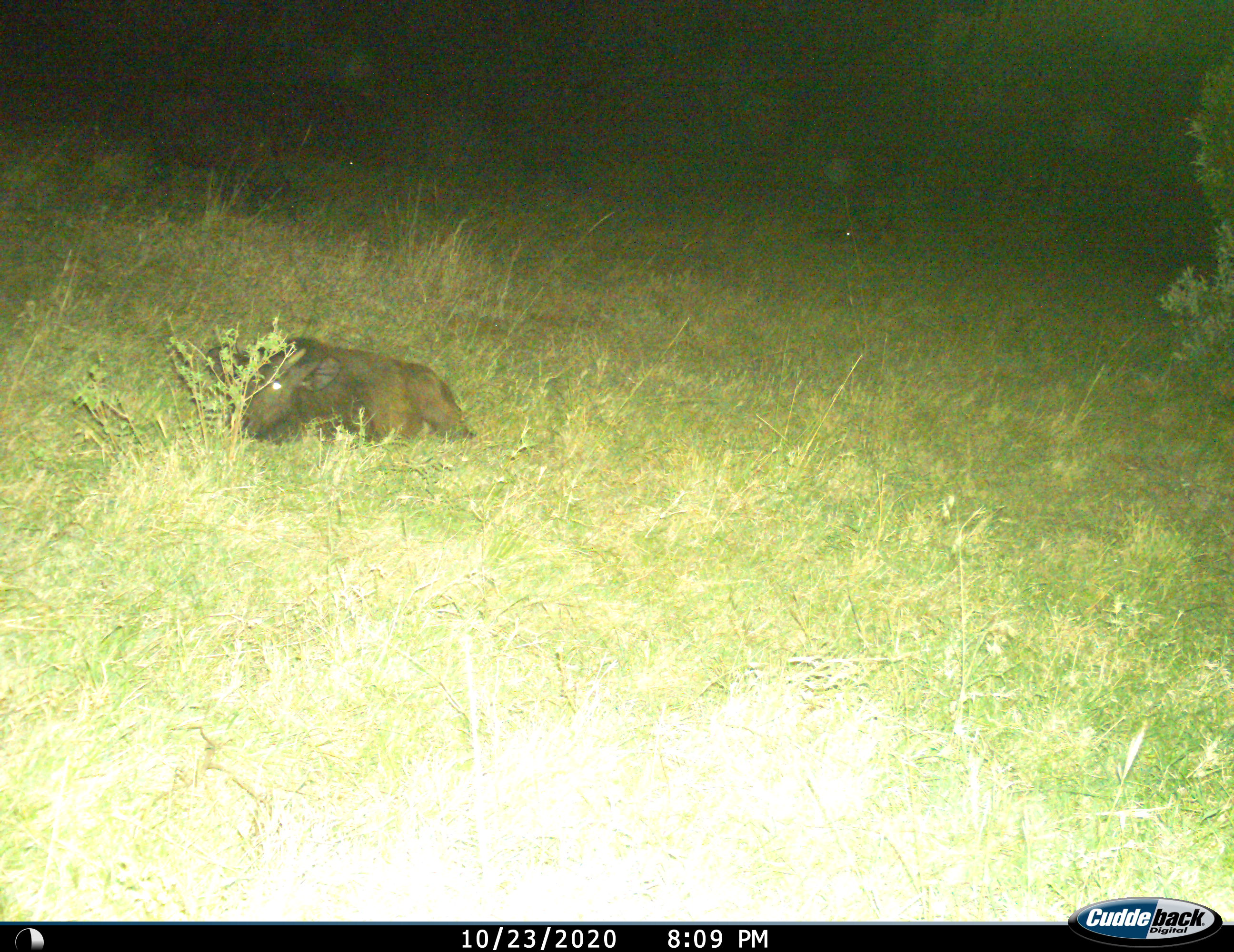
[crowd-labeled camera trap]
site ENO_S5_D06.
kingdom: Animalia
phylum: Chordata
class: Mammalia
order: Artiodactyla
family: Bovidae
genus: Syncerus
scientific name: Syncerus caffer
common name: african buffalo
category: buffalo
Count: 1.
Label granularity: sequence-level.